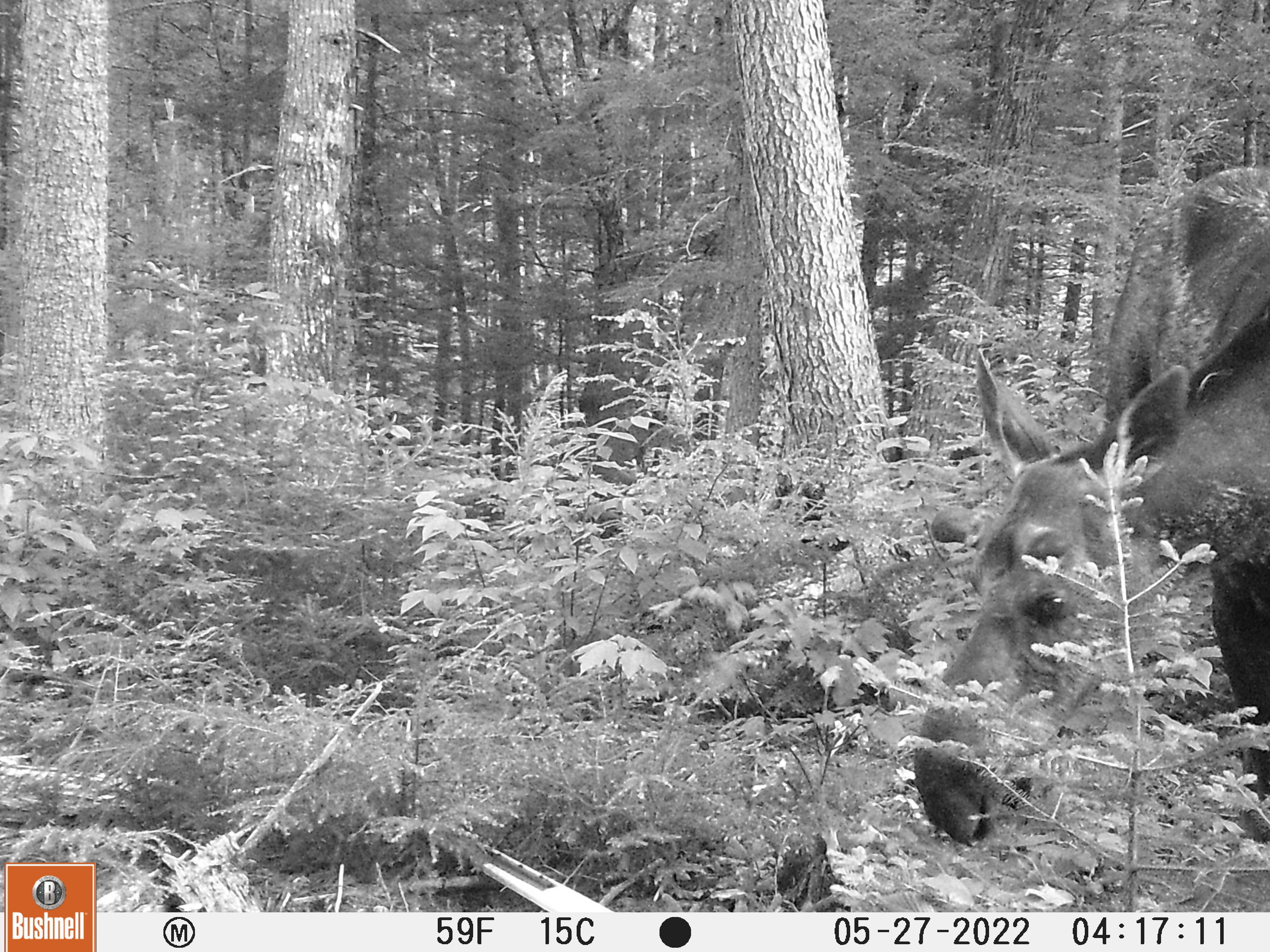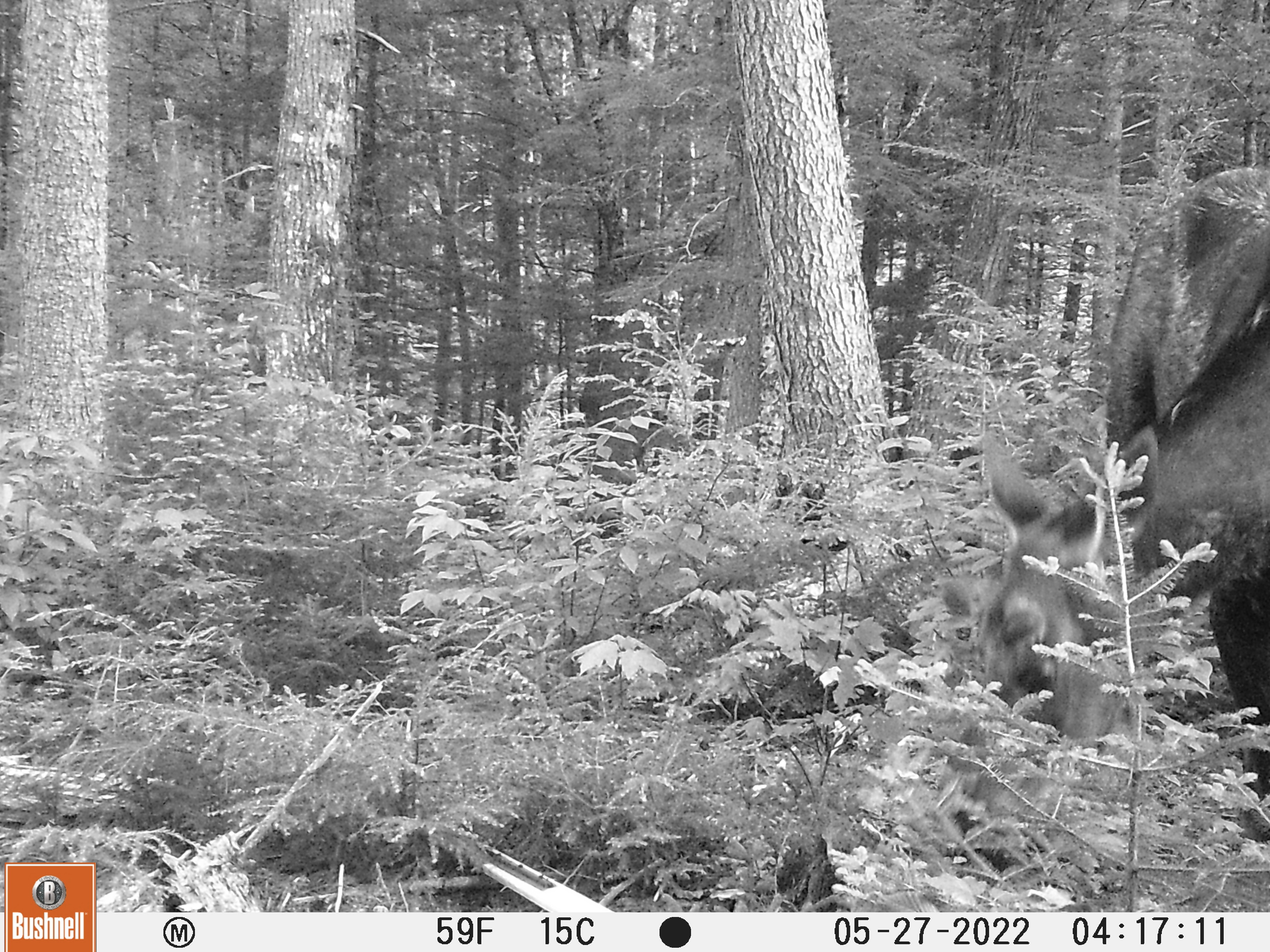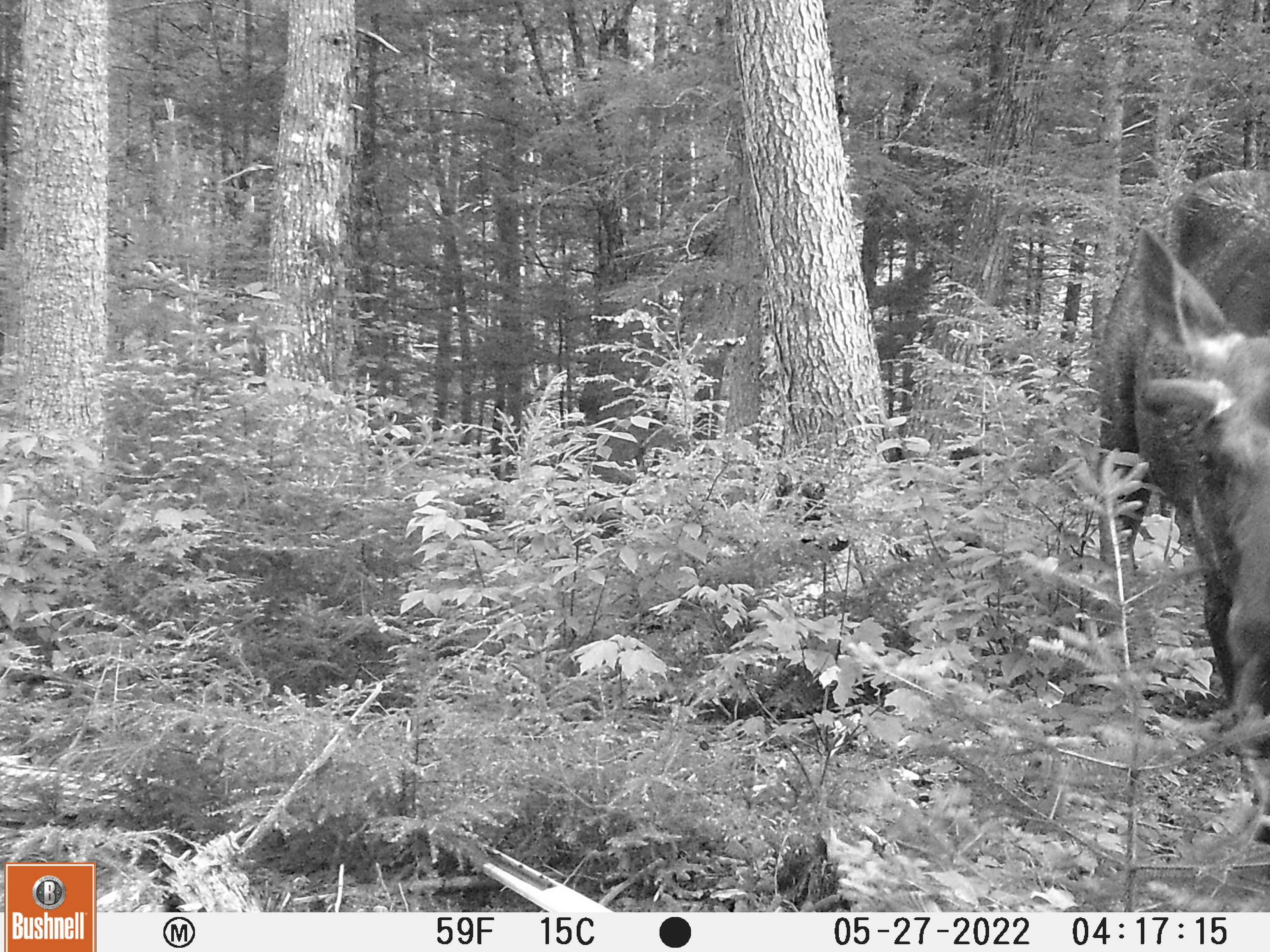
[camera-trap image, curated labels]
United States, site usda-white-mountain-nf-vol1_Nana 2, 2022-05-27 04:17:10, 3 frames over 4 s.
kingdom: Animalia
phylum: Chordata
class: Mammalia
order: Artiodactyla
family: Cervidae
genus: Alces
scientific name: Alces alces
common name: moose